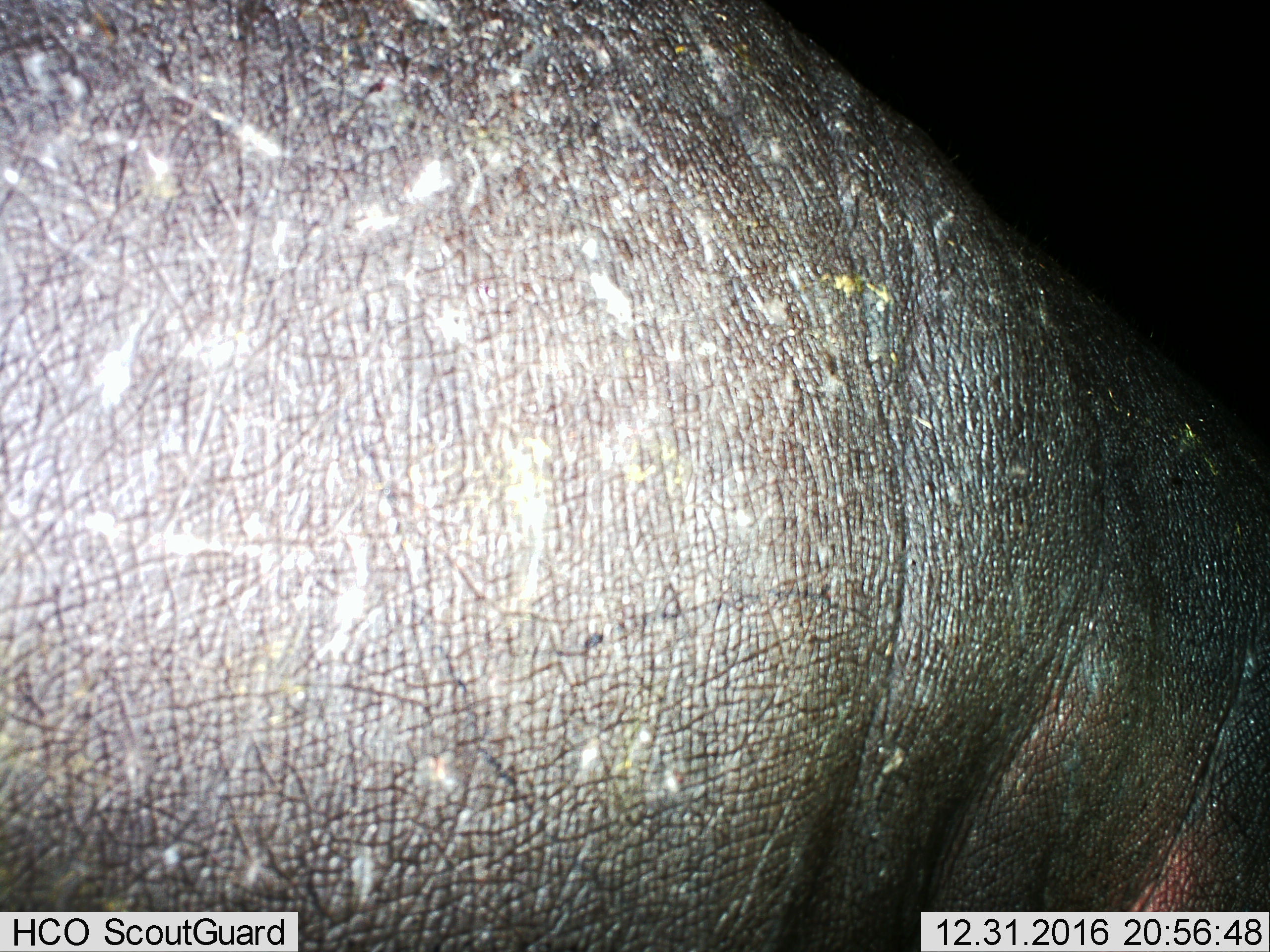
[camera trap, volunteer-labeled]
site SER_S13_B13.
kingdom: Animalia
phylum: Chordata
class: Mammalia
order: Artiodactyla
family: Hippopotamidae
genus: Hippopotamus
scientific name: Hippopotamus amphibius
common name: hippopotamus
Hippopotamus (Hippopotamus amphibius), count 1. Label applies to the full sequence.